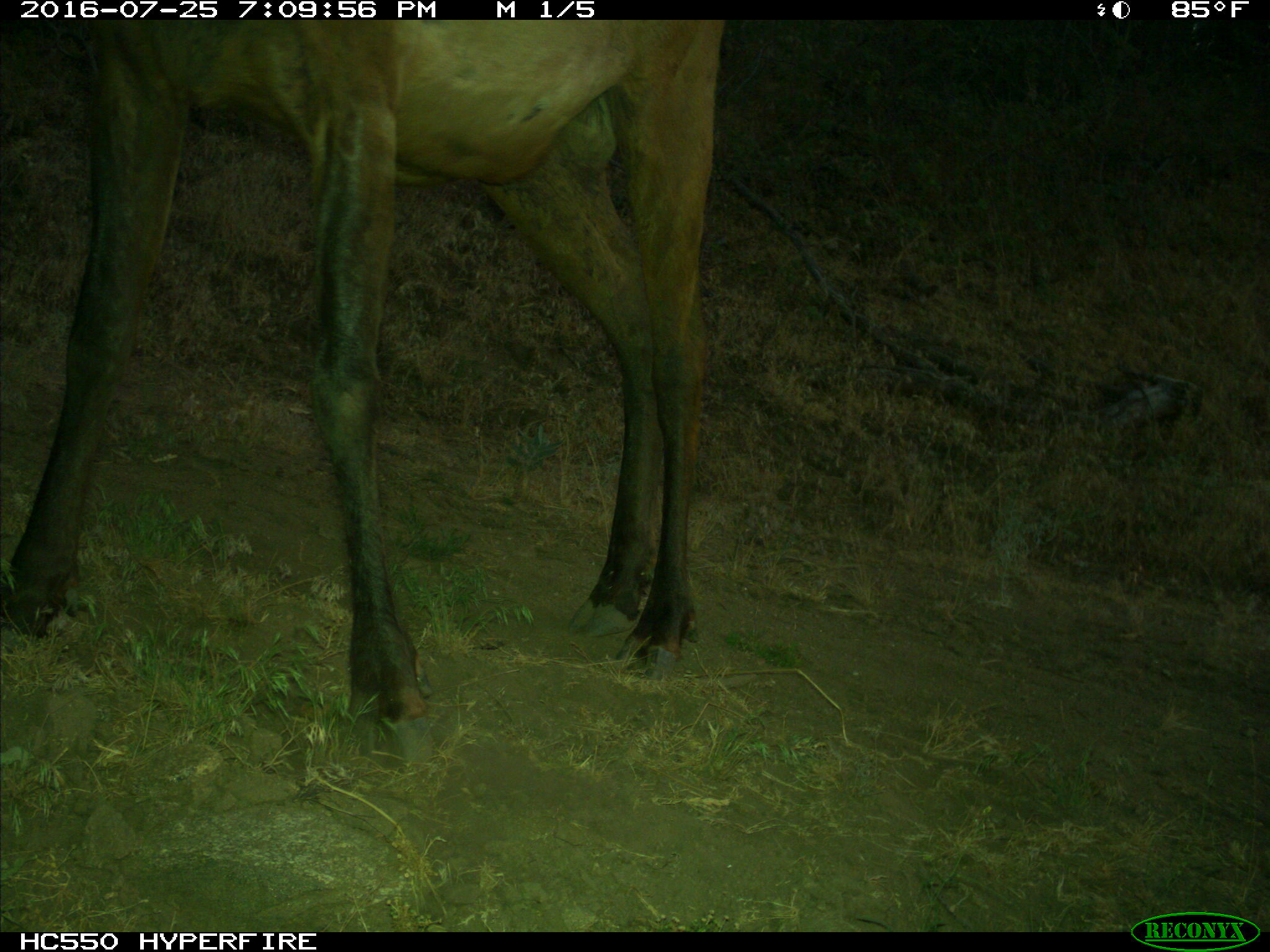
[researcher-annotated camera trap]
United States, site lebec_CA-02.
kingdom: Animalia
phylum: Chordata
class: Mammalia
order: Artiodactyla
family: Cervidae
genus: Cervus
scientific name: Cervus canadensis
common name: elk